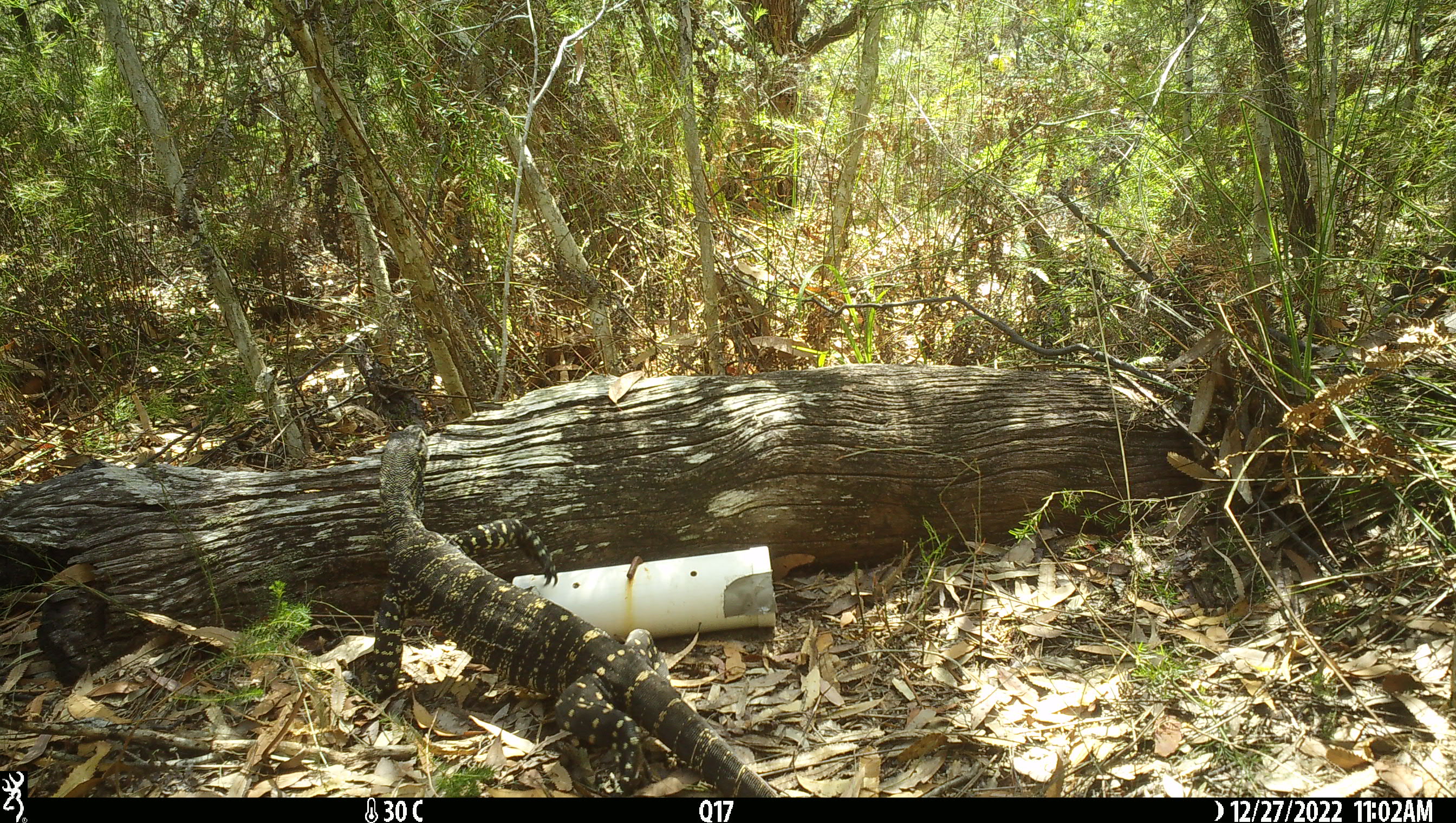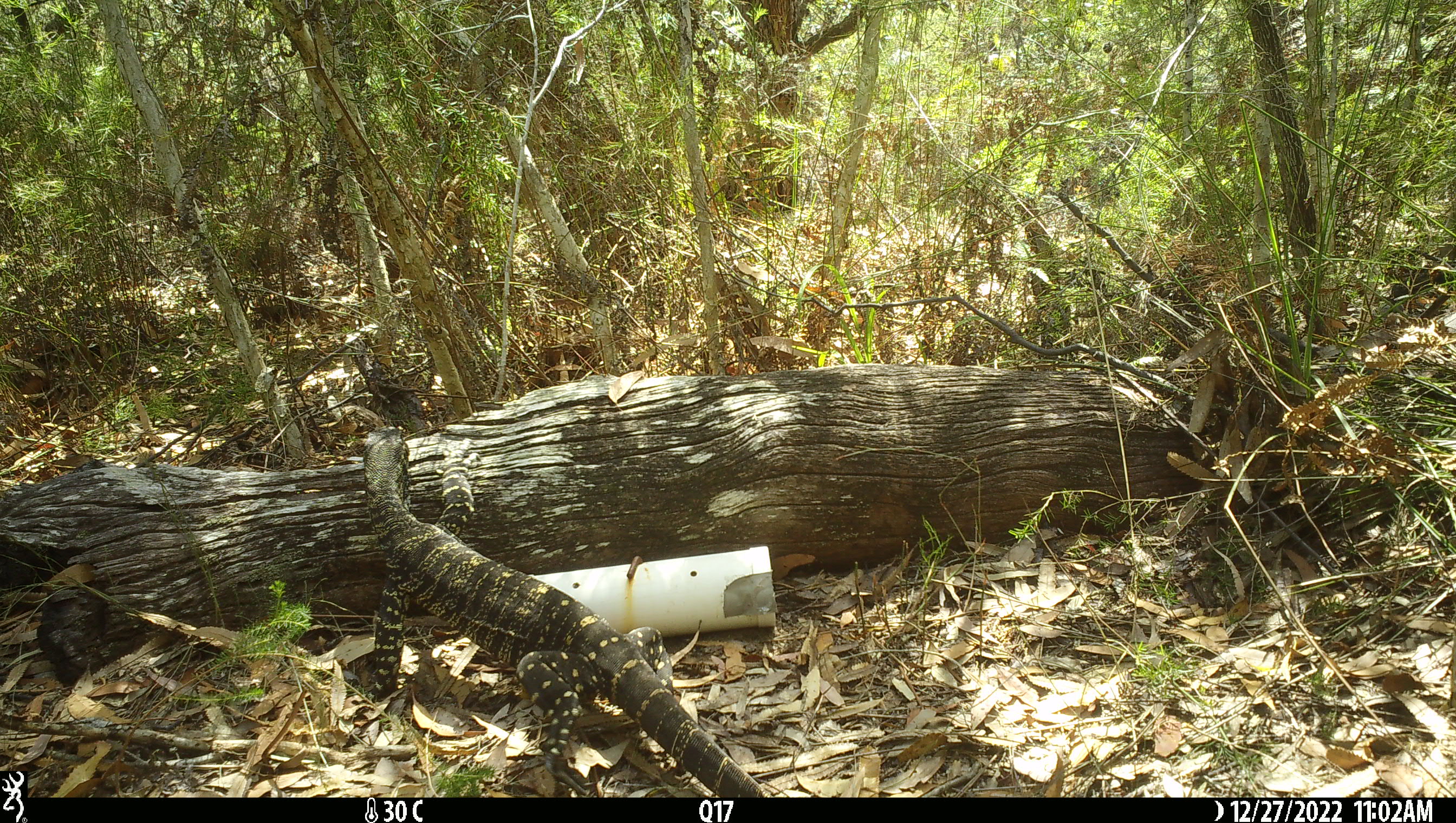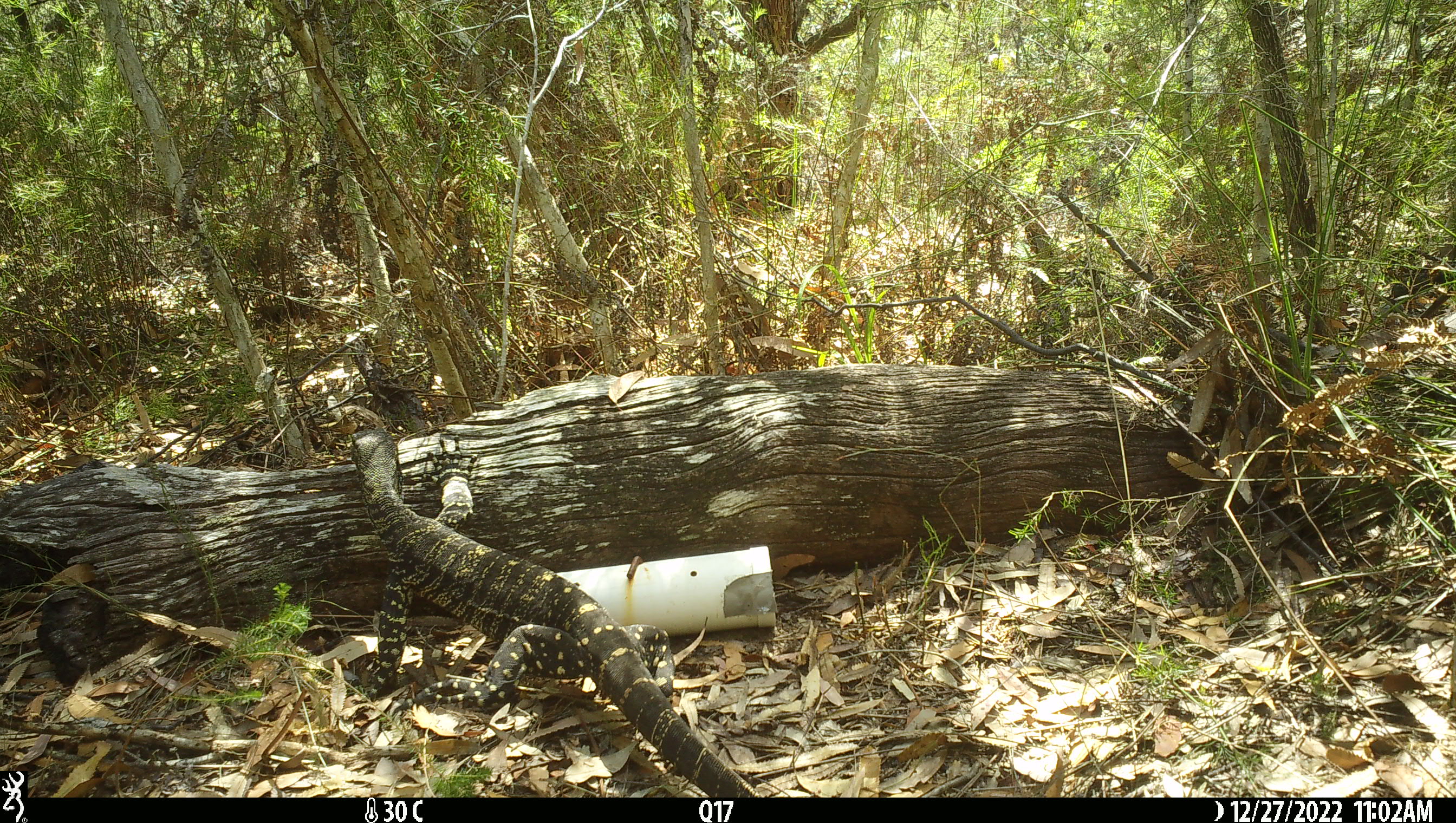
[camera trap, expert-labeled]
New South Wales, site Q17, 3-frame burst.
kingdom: Animalia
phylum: Chordata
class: Reptilia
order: Squamata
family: Varanidae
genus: Varanus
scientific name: Varanus varius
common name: lace monitor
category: goanna